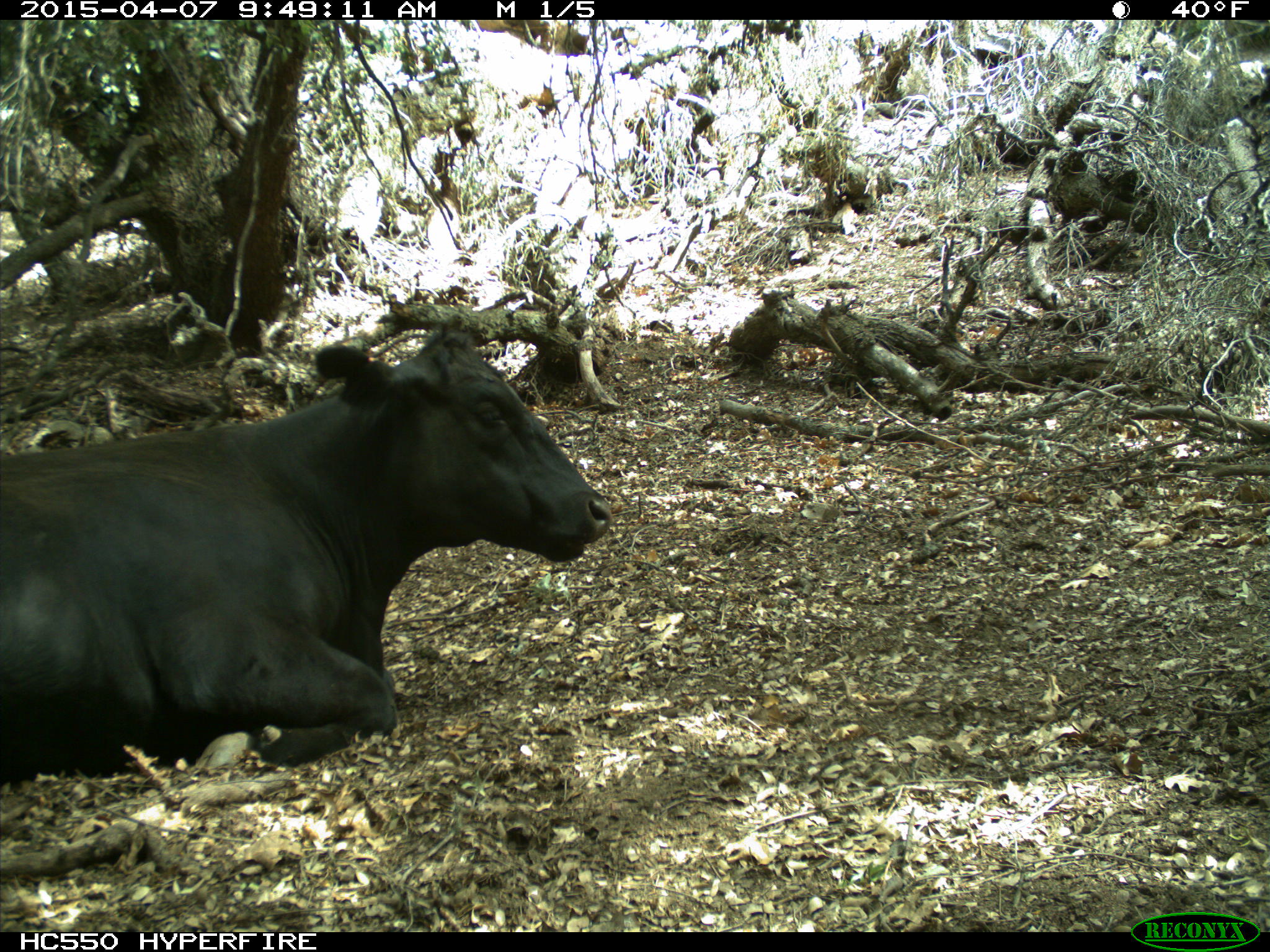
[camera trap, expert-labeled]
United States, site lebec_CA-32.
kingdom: Animalia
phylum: Chordata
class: Mammalia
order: Artiodactyla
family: Bovidae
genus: Bos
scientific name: Bos taurus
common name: domestic cow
Bos taurus (domestic cow).